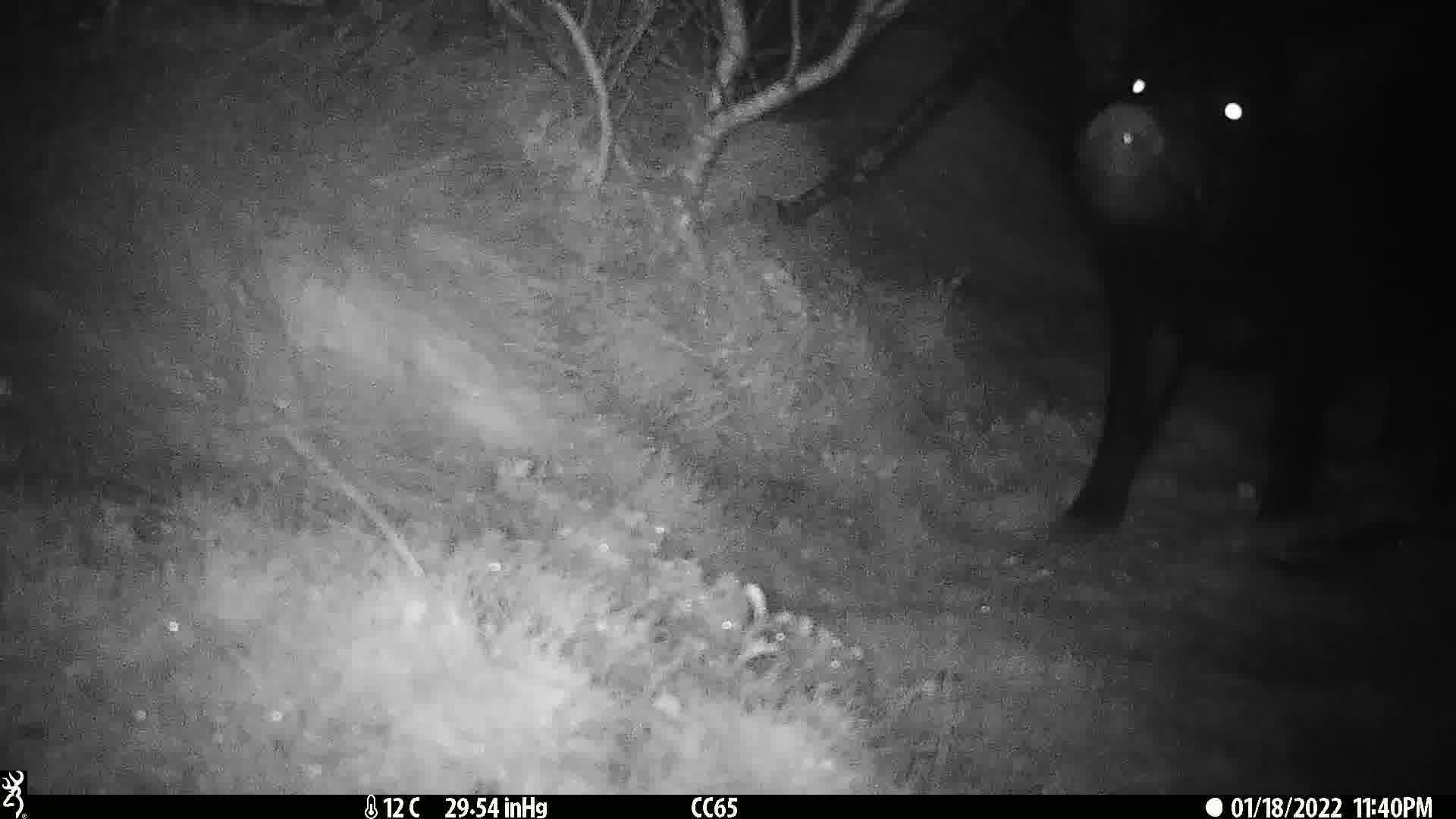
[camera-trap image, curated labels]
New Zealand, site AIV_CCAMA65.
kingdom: Animalia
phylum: Chordata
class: Mammalia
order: Artiodactyla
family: Suidae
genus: Sus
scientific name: Sus scrofa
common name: pig